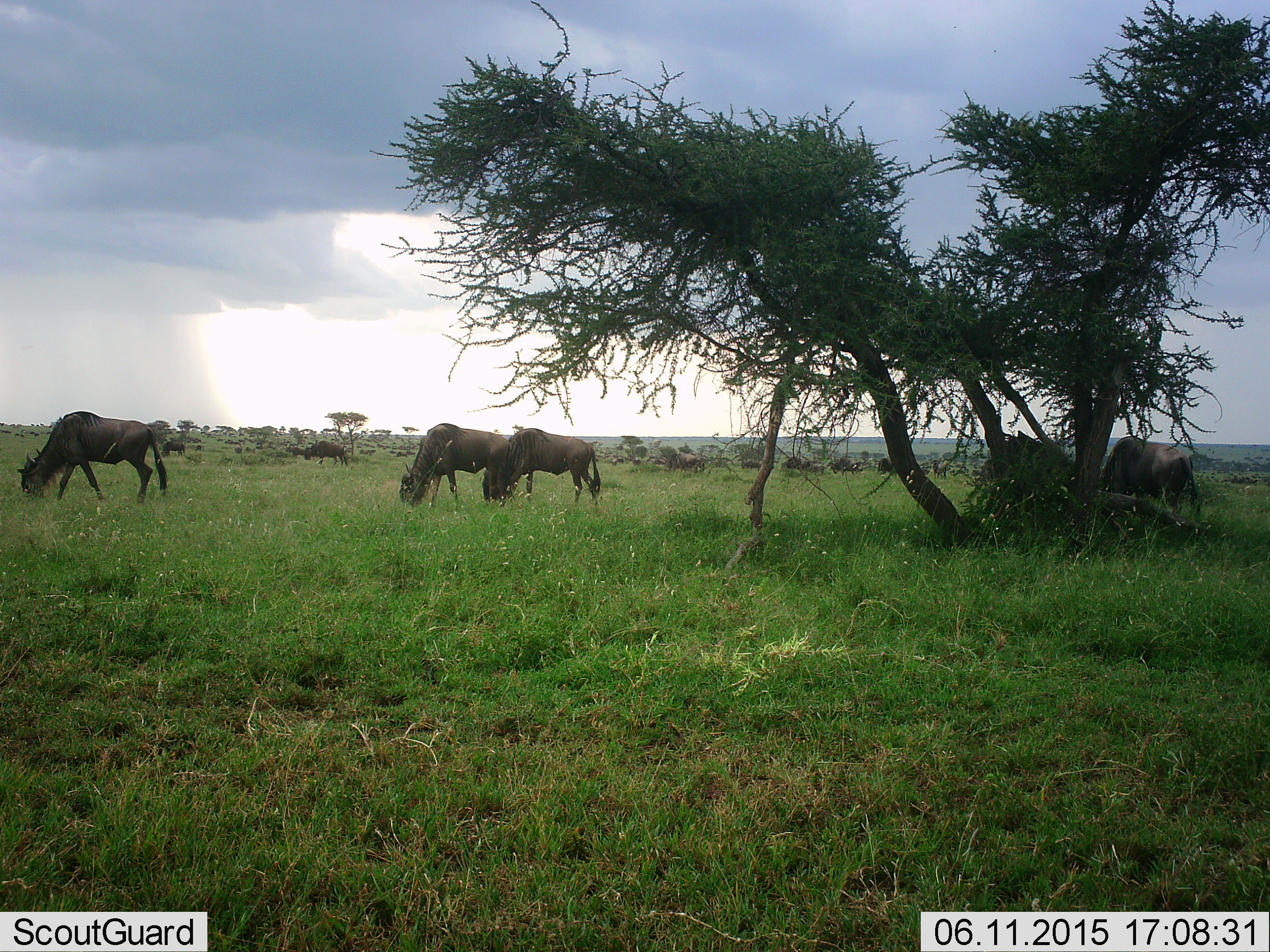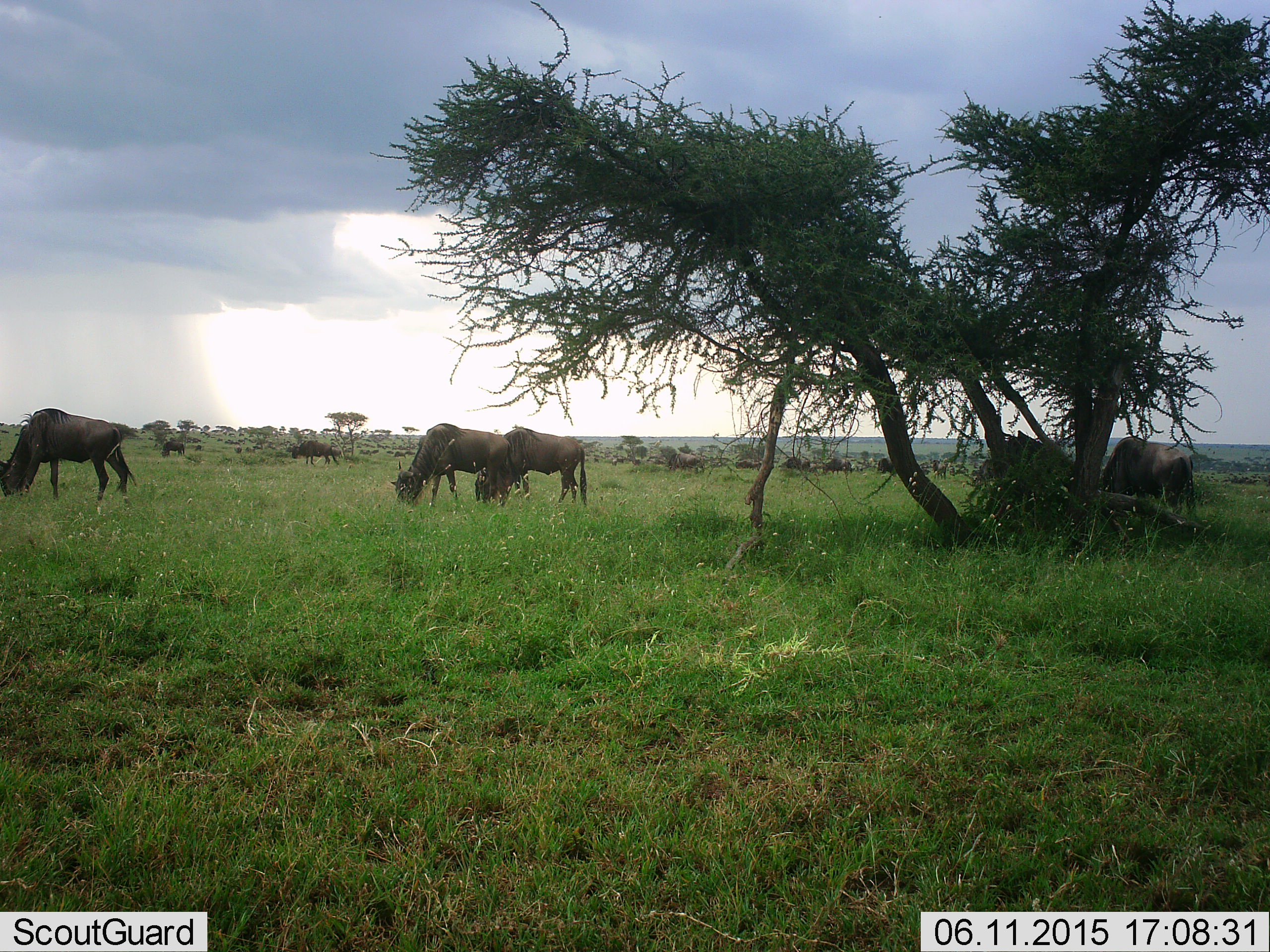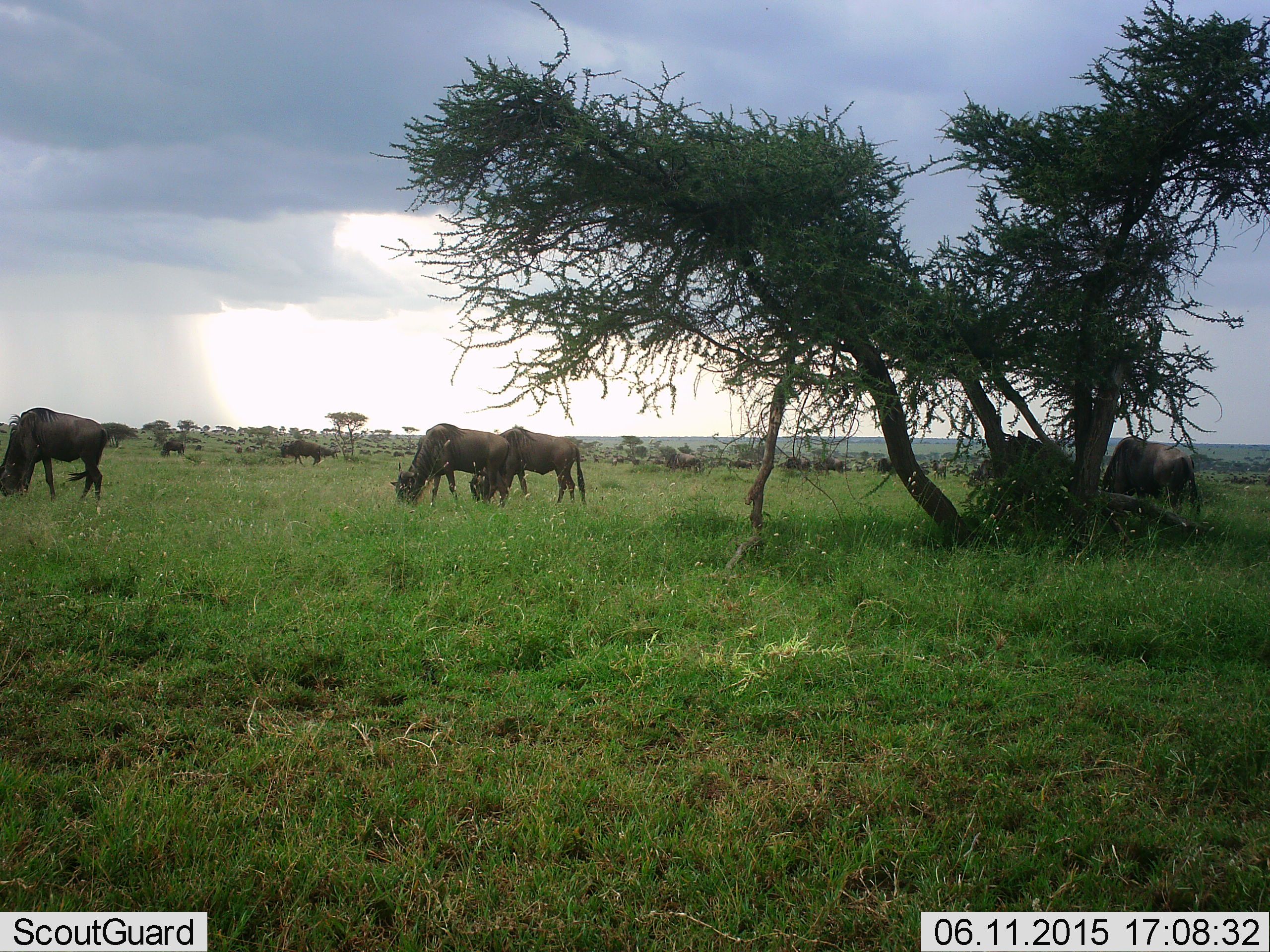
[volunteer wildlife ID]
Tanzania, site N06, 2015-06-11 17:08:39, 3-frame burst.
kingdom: Animalia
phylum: Chordata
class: Mammalia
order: Artiodactyla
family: Bovidae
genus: Connochaetes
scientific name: Connochaetes taurinus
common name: blue wildebeest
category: wildebeest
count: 11-50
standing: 10%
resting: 0%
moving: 30%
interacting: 0%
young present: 0%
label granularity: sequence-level